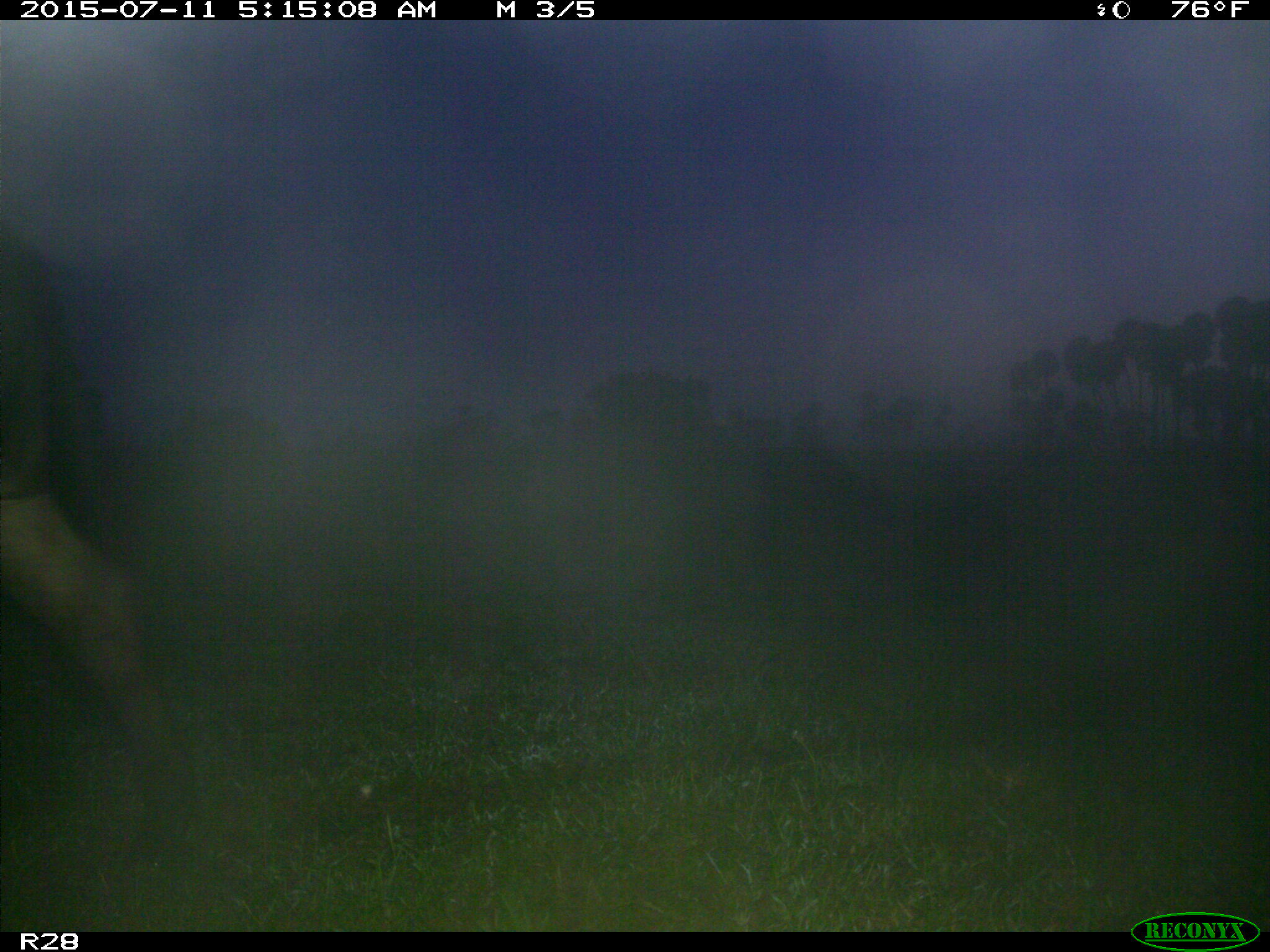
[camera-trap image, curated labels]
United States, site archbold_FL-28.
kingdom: Animalia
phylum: Chordata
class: Mammalia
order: Artiodactyla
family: Bovidae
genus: Bos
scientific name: Bos taurus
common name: domestic cow